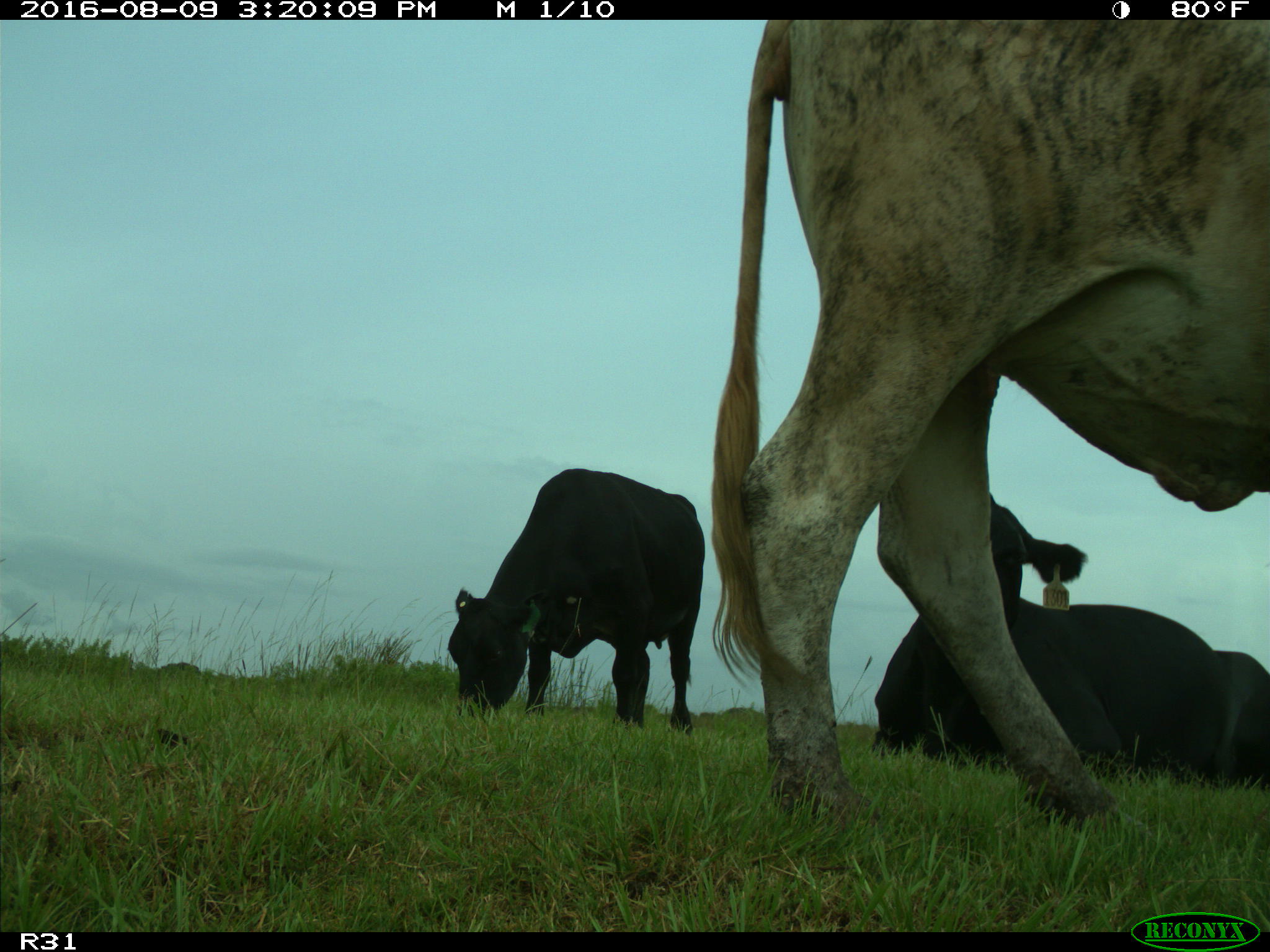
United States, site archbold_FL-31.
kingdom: Animalia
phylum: Chordata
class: Mammalia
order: Artiodactyla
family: Bovidae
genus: Bos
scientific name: Bos taurus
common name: domestic cow